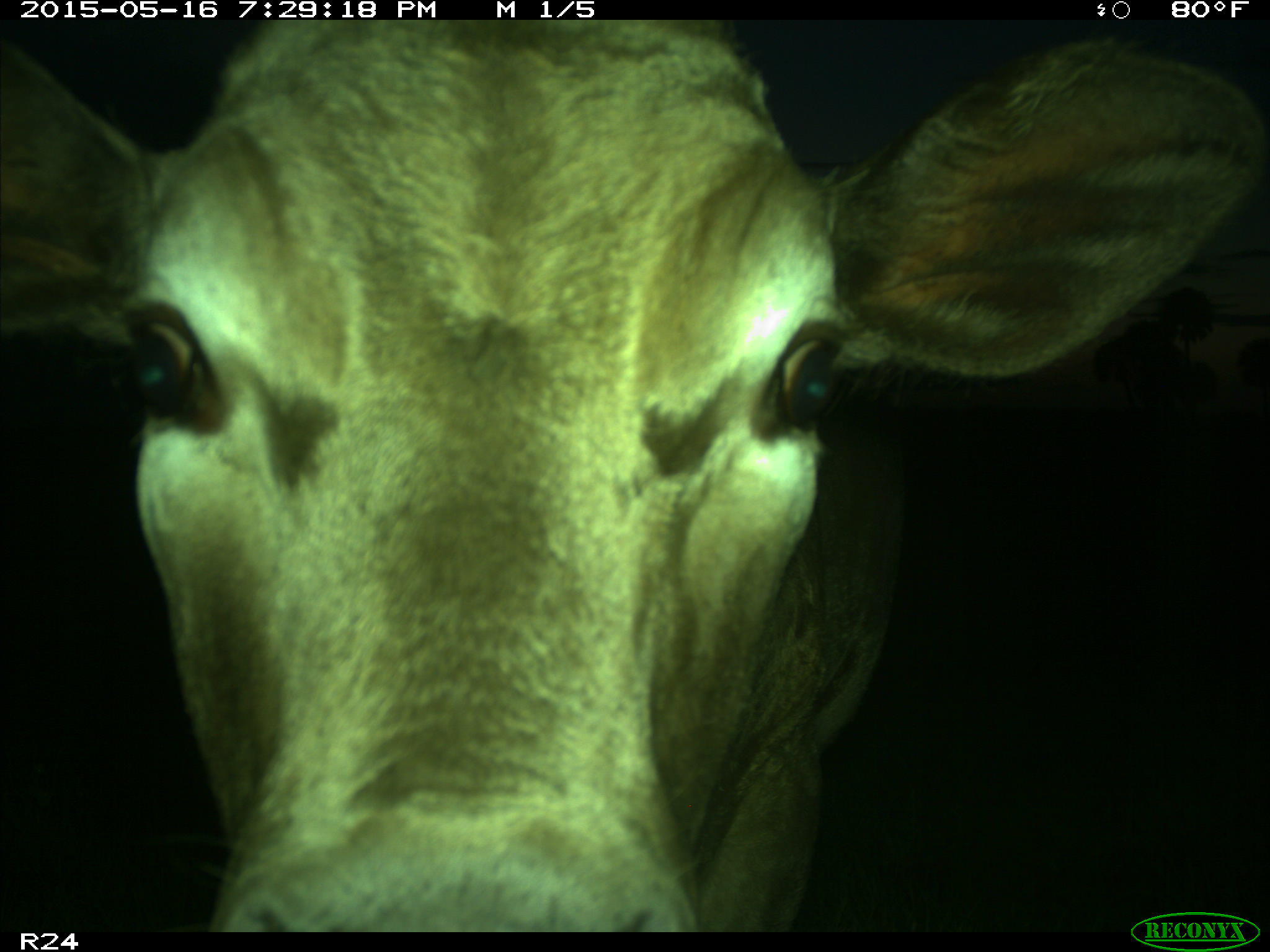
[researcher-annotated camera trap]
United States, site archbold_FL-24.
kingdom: Animalia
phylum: Chordata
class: Mammalia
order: Artiodactyla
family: Bovidae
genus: Bos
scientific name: Bos taurus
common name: domestic cow